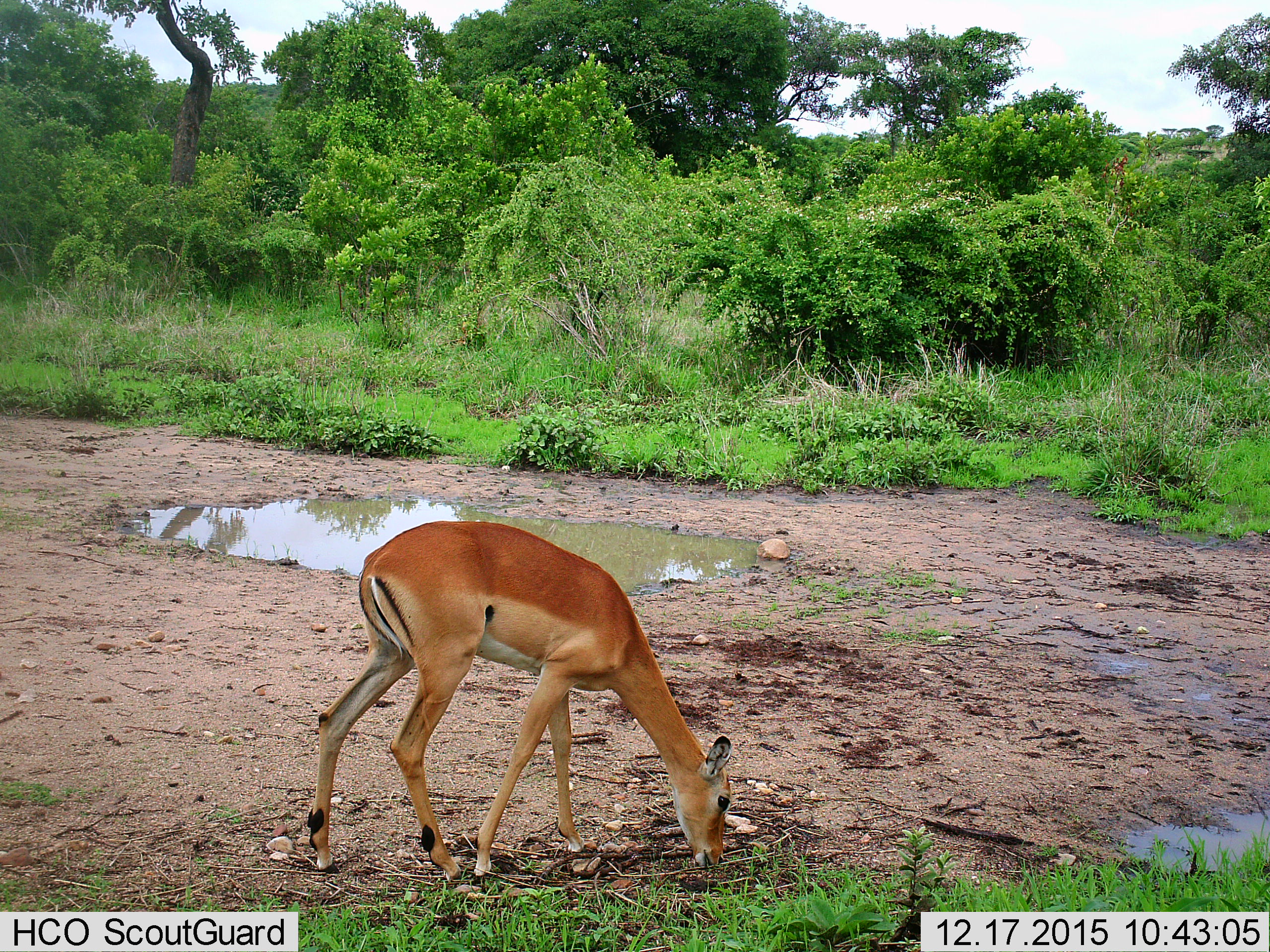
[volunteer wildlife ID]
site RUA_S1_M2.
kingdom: Animalia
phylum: Chordata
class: Mammalia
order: Artiodactyla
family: Bovidae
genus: Aepyceros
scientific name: Aepyceros melampus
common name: impala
Impala (Aepyceros melampus), count 1. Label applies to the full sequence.